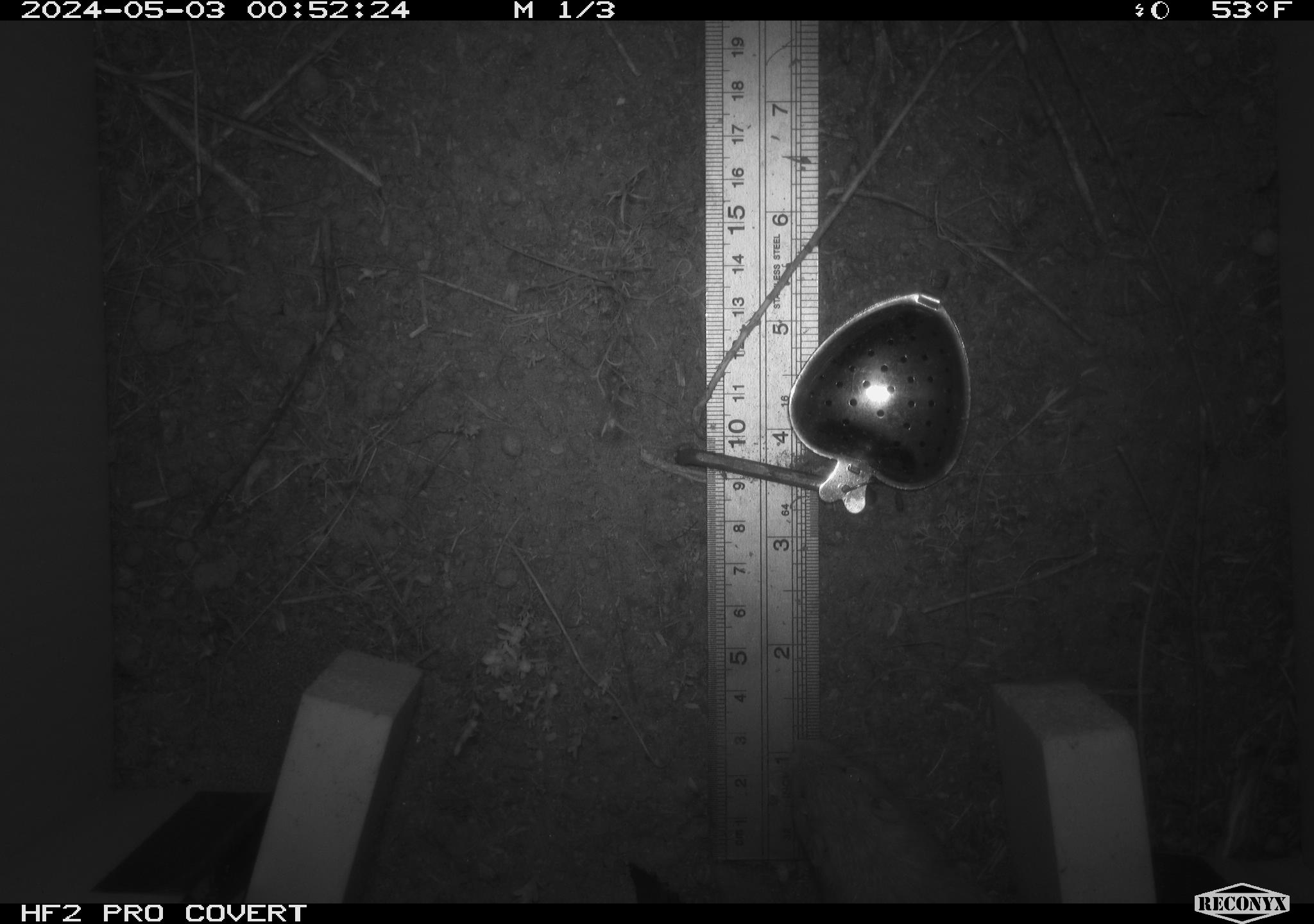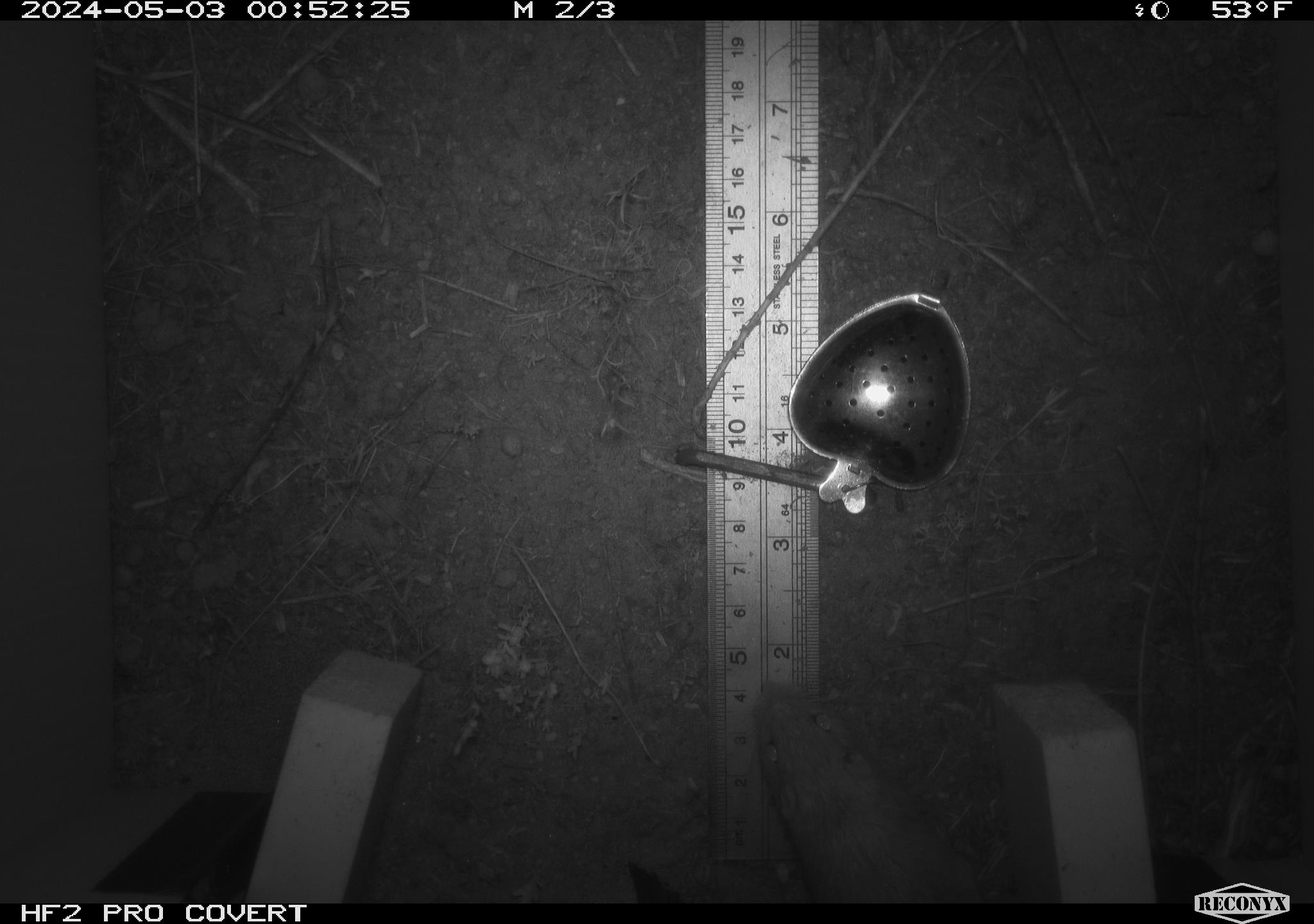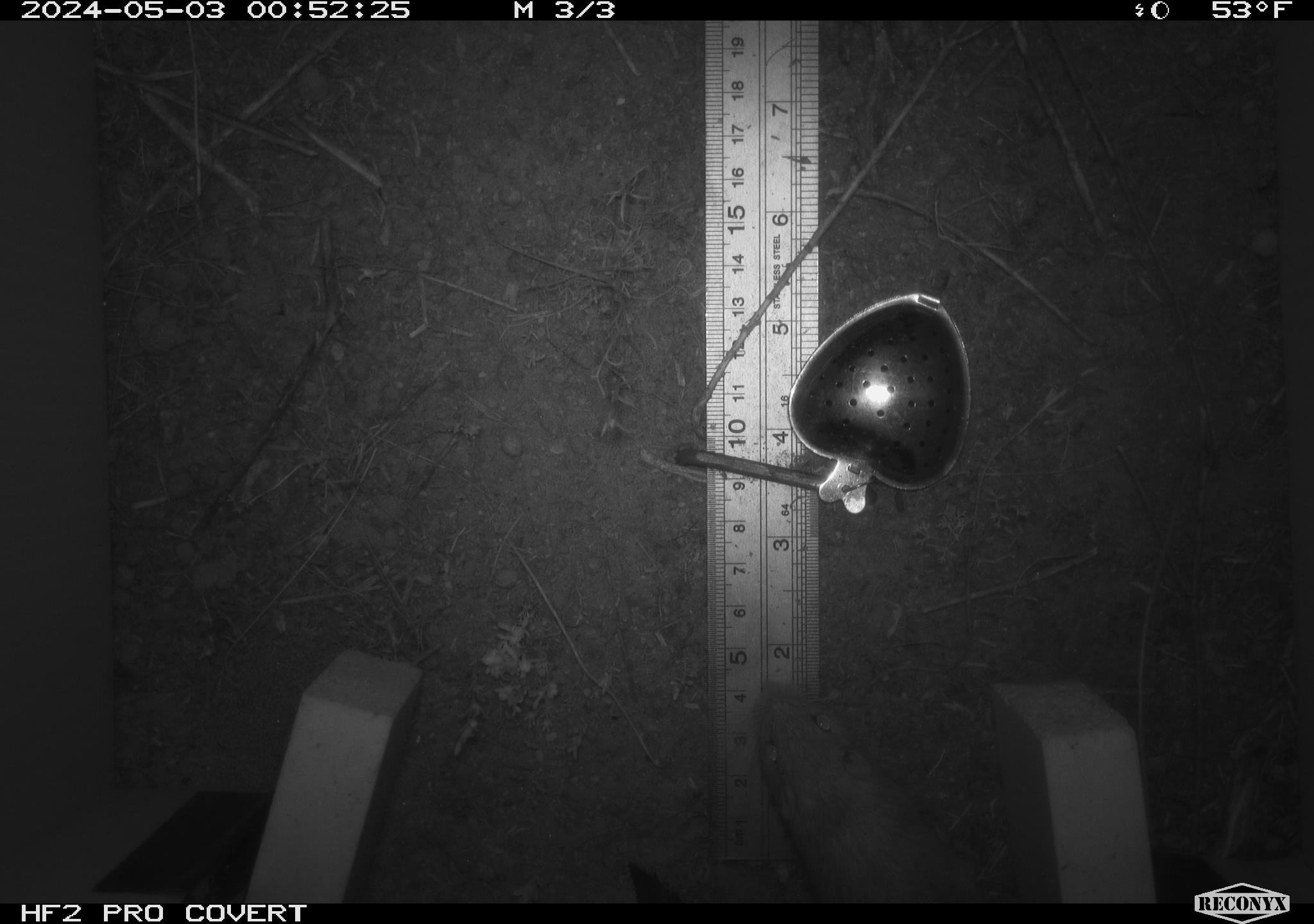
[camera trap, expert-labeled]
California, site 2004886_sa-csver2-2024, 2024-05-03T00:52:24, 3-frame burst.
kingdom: Animalia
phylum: Chordata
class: Mammalia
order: Rodentia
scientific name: Rodentia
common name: rodent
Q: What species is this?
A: Rodent (Rodentia).